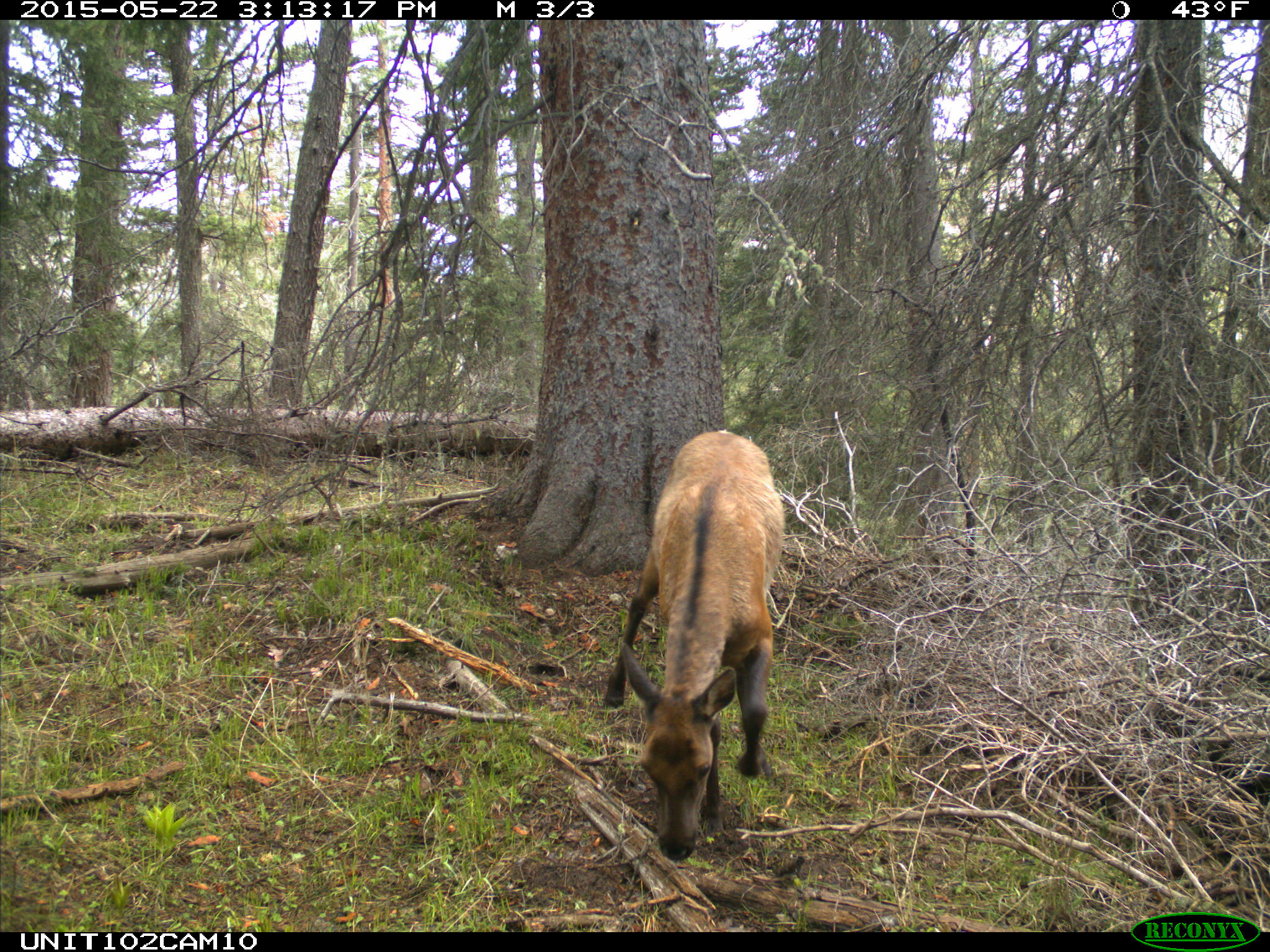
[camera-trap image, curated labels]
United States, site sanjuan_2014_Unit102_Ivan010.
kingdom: Animalia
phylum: Chordata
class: Mammalia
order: Artiodactyla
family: Cervidae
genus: Cervus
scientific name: Cervus elaphus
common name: red deer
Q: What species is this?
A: Cervus elaphus (red deer).